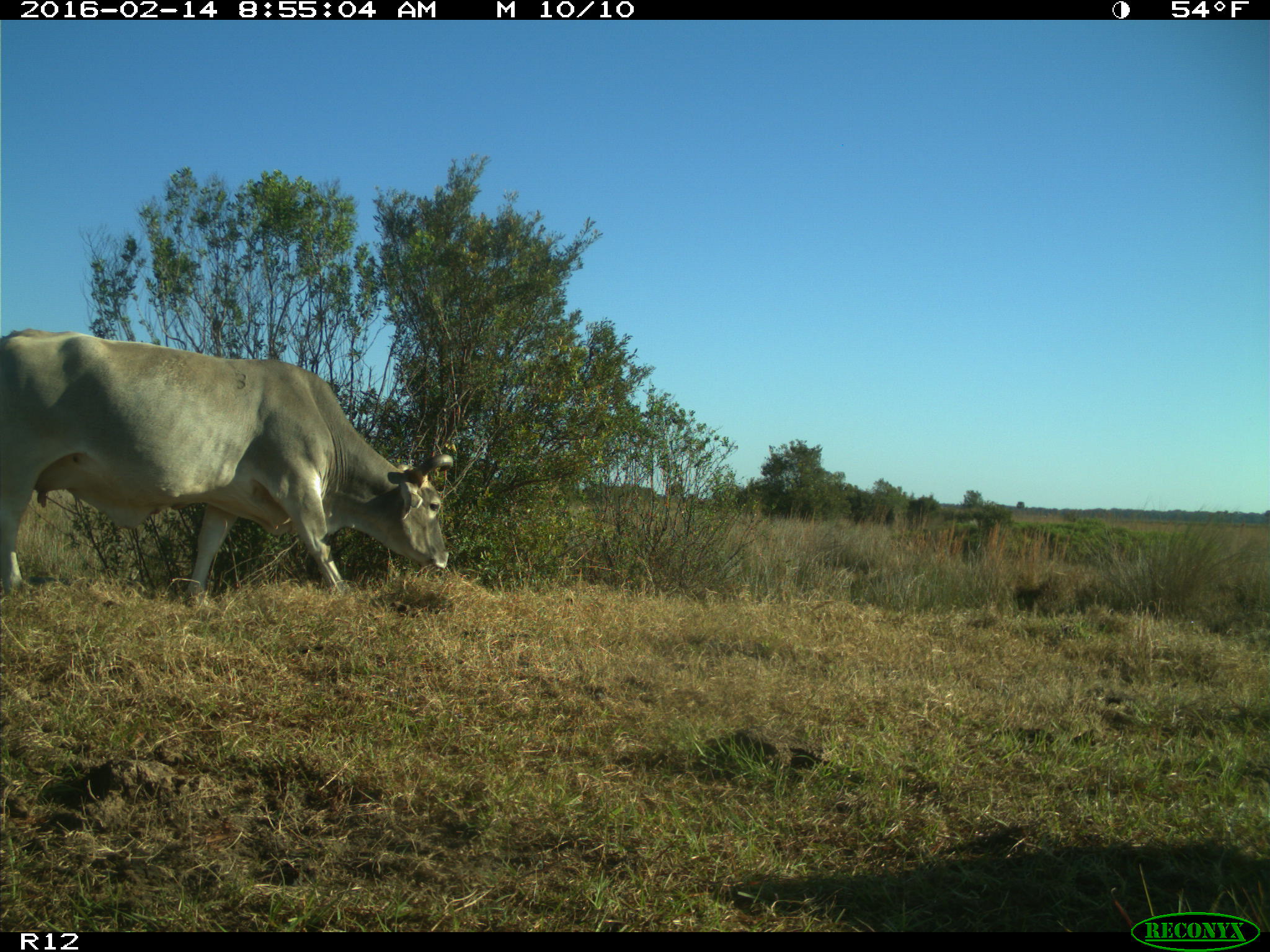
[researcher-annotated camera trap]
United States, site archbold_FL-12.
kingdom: Animalia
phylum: Chordata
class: Mammalia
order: Artiodactyla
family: Bovidae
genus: Bos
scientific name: Bos taurus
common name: domestic cow